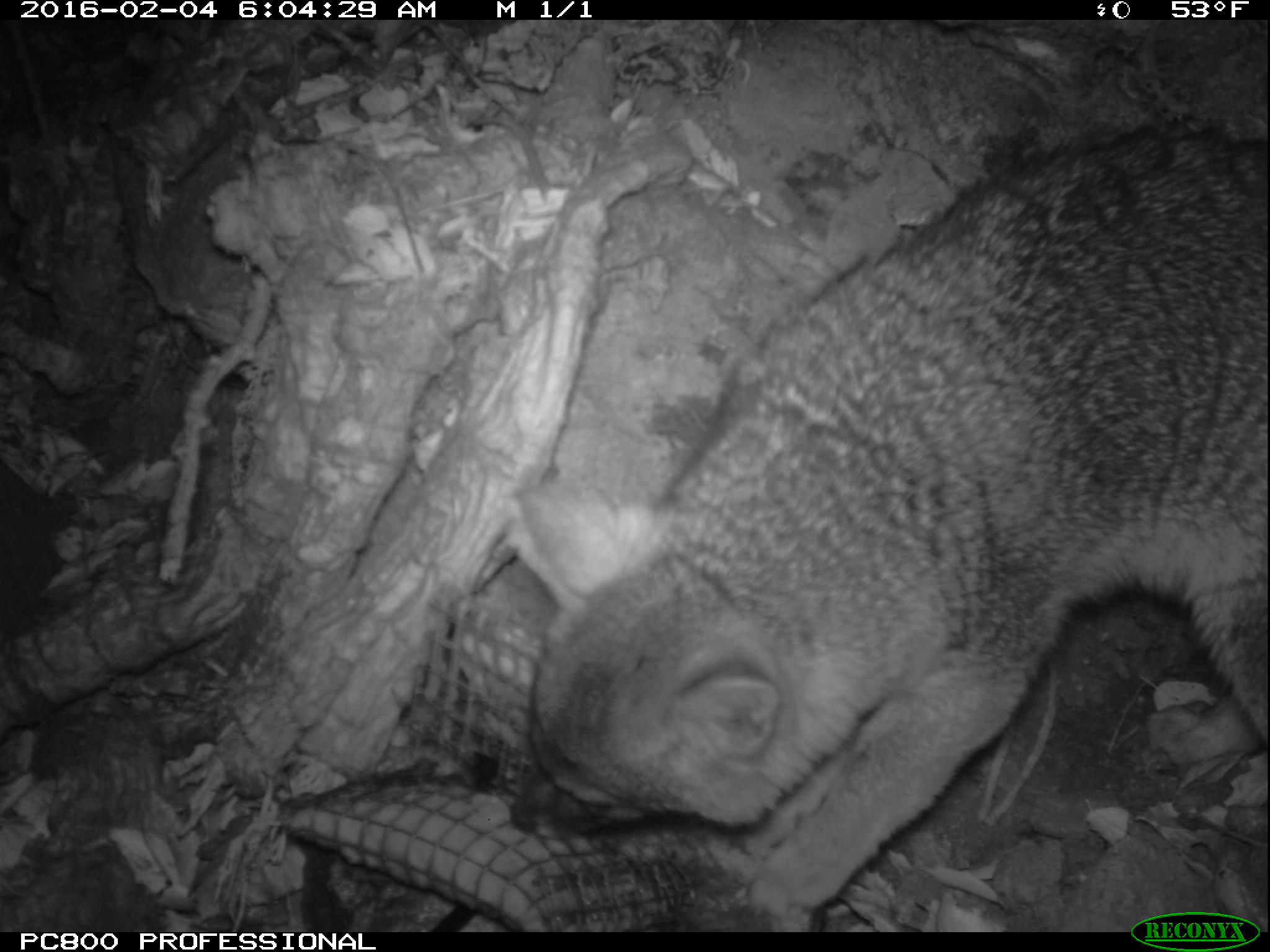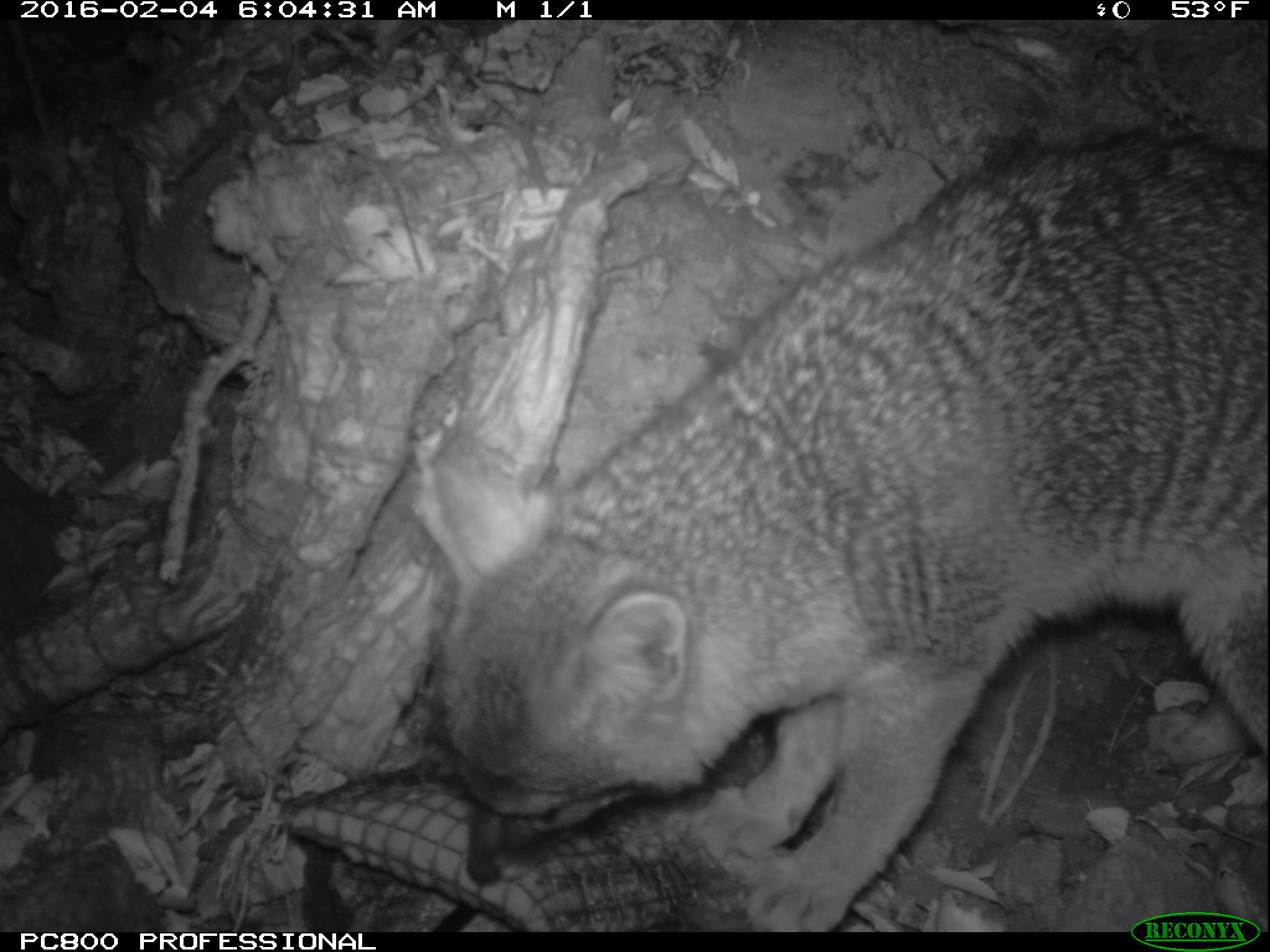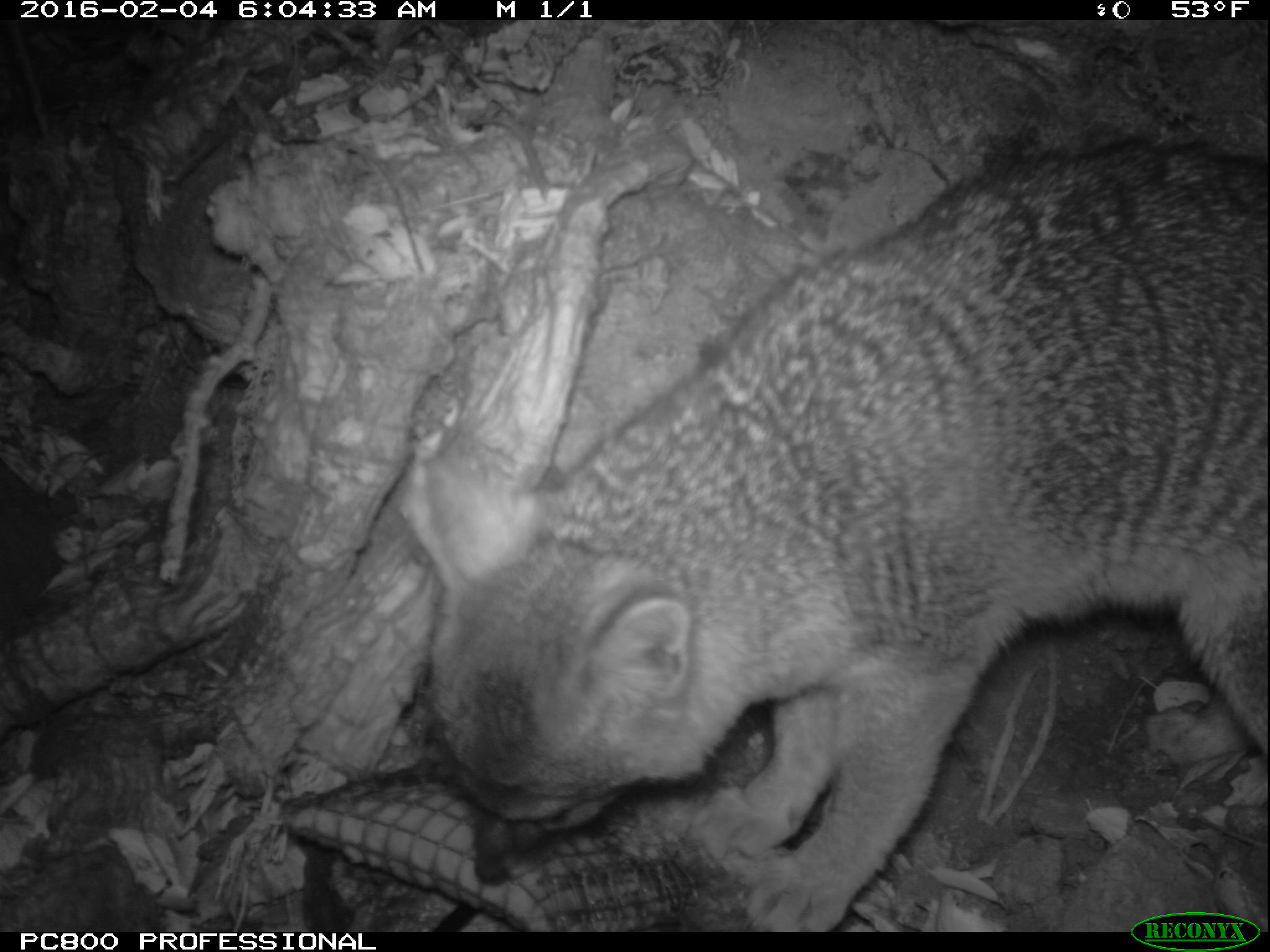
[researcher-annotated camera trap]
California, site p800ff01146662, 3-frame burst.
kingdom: Animalia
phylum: Chordata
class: Mammalia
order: Carnivora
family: Canidae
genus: Urocyon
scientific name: Urocyon littoralis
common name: island fox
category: fox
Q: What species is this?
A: Fox (island fox) (Urocyon littoralis).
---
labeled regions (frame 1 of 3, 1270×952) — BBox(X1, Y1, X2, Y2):
fox: BBox(506, 123, 1269, 933)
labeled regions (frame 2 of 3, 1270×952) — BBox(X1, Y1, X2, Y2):
fox: BBox(425, 133, 1268, 932)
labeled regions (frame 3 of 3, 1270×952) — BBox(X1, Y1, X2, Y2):
fox: BBox(396, 134, 1269, 931)